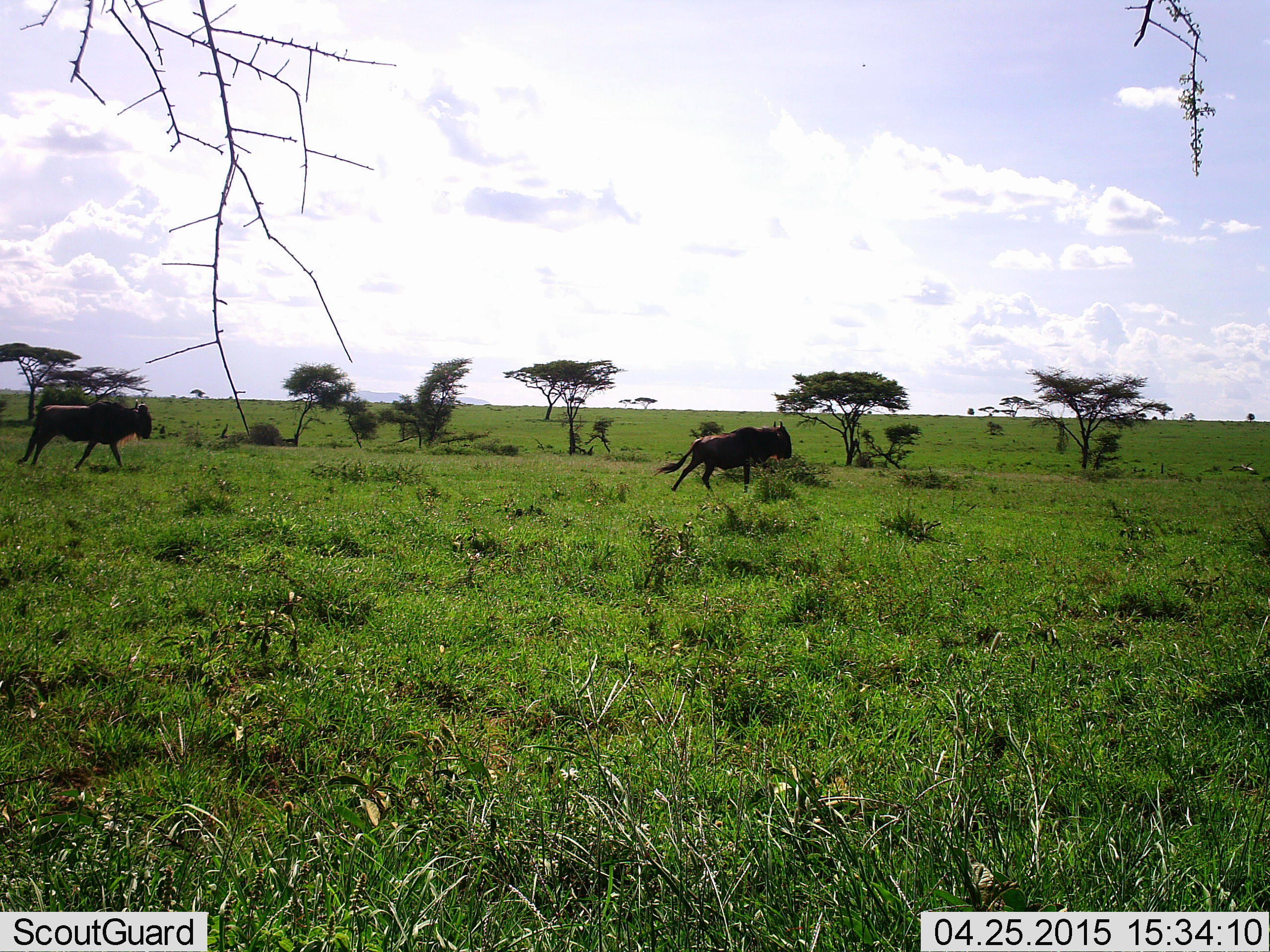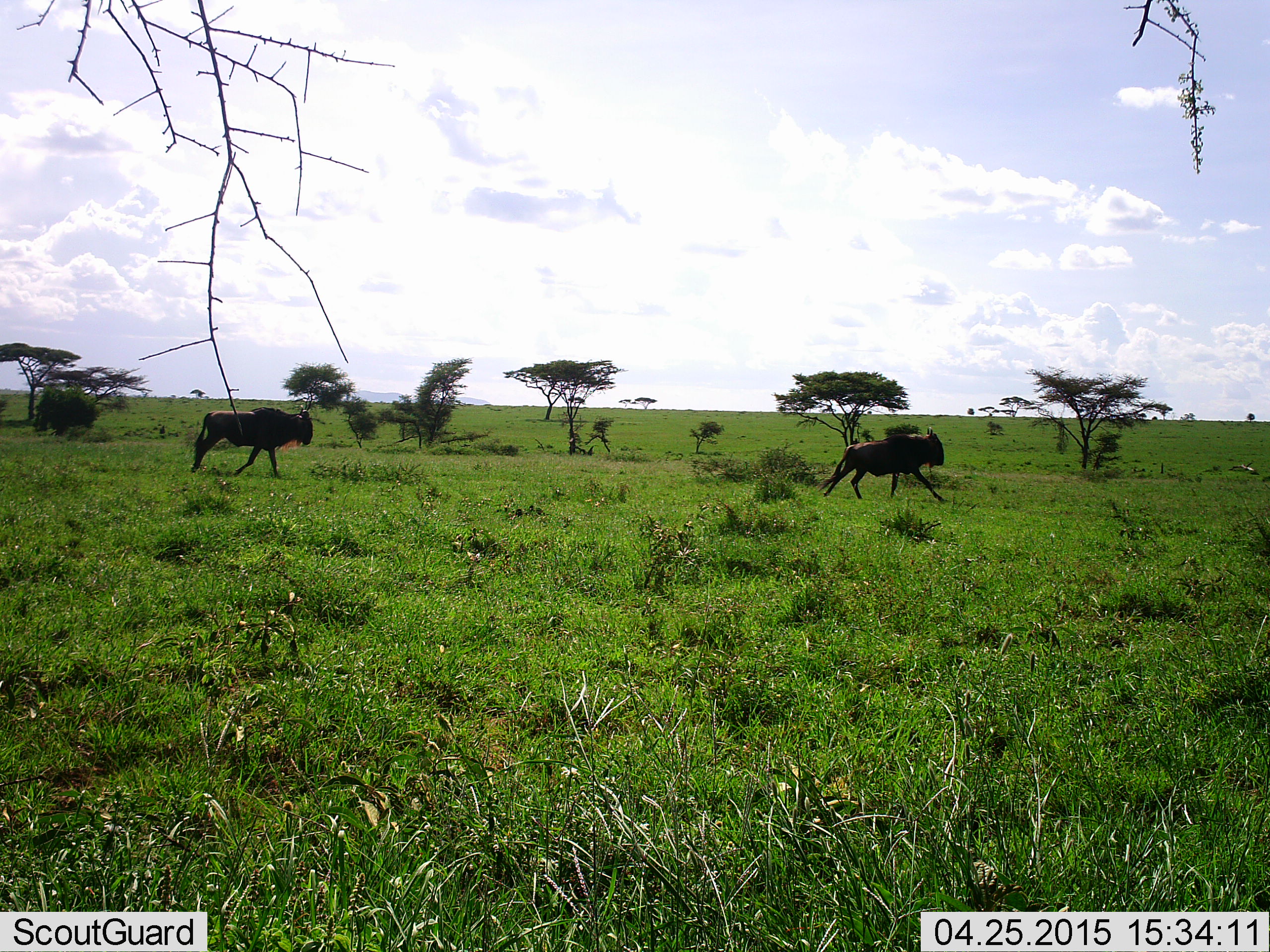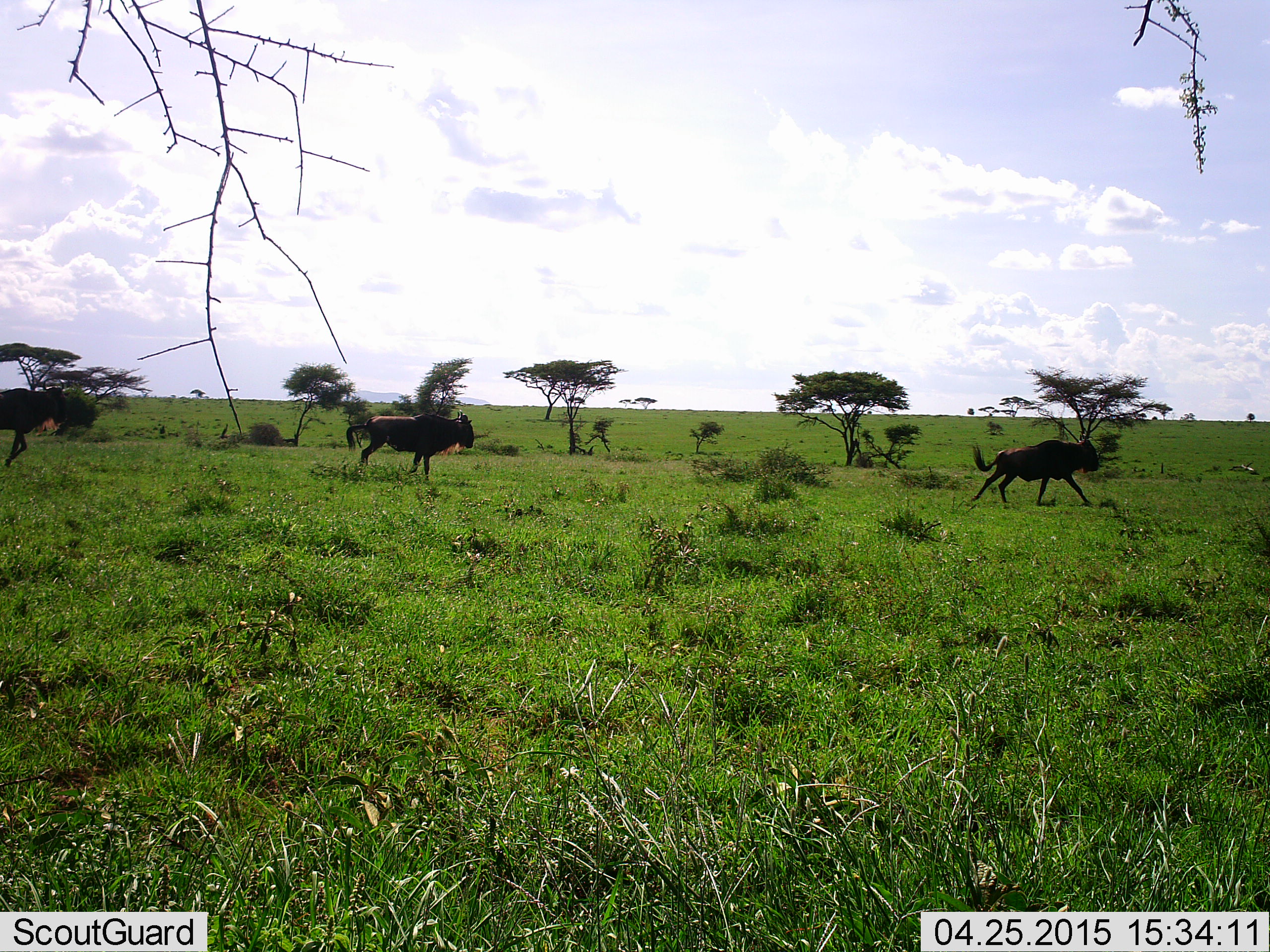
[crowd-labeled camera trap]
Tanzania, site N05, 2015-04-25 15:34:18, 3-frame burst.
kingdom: Animalia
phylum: Chordata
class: Mammalia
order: Artiodactyla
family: Bovidae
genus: Connochaetes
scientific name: Connochaetes taurinus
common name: blue wildebeest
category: wildebeest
Wildebeest (blue wildebeest) (Connochaetes taurinus), count 3. Behavior (volunteer vote fractions): standing 10%, resting 0%, moving 100%, interacting 0%. Young present (vote fraction): 0%. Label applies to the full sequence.